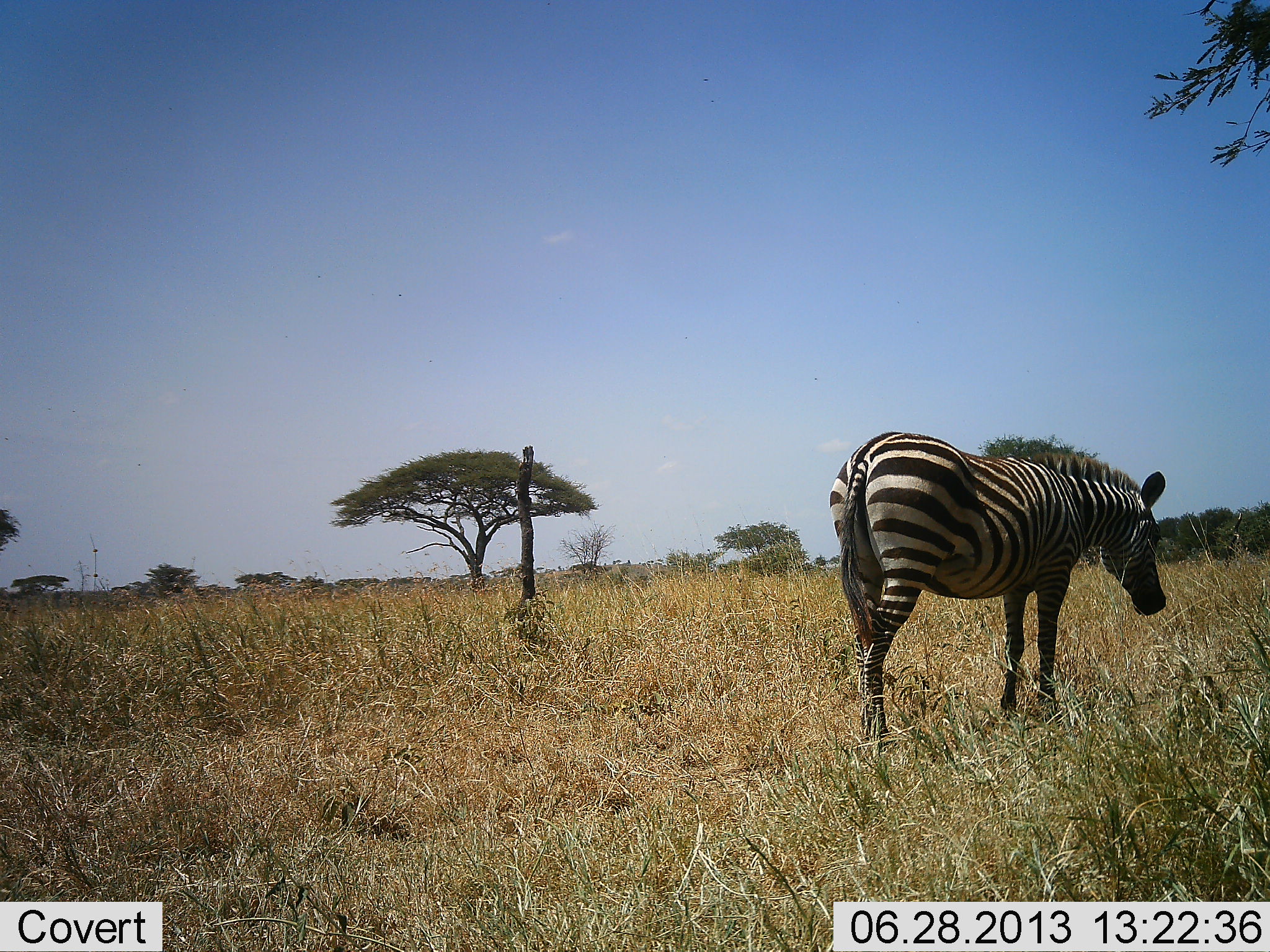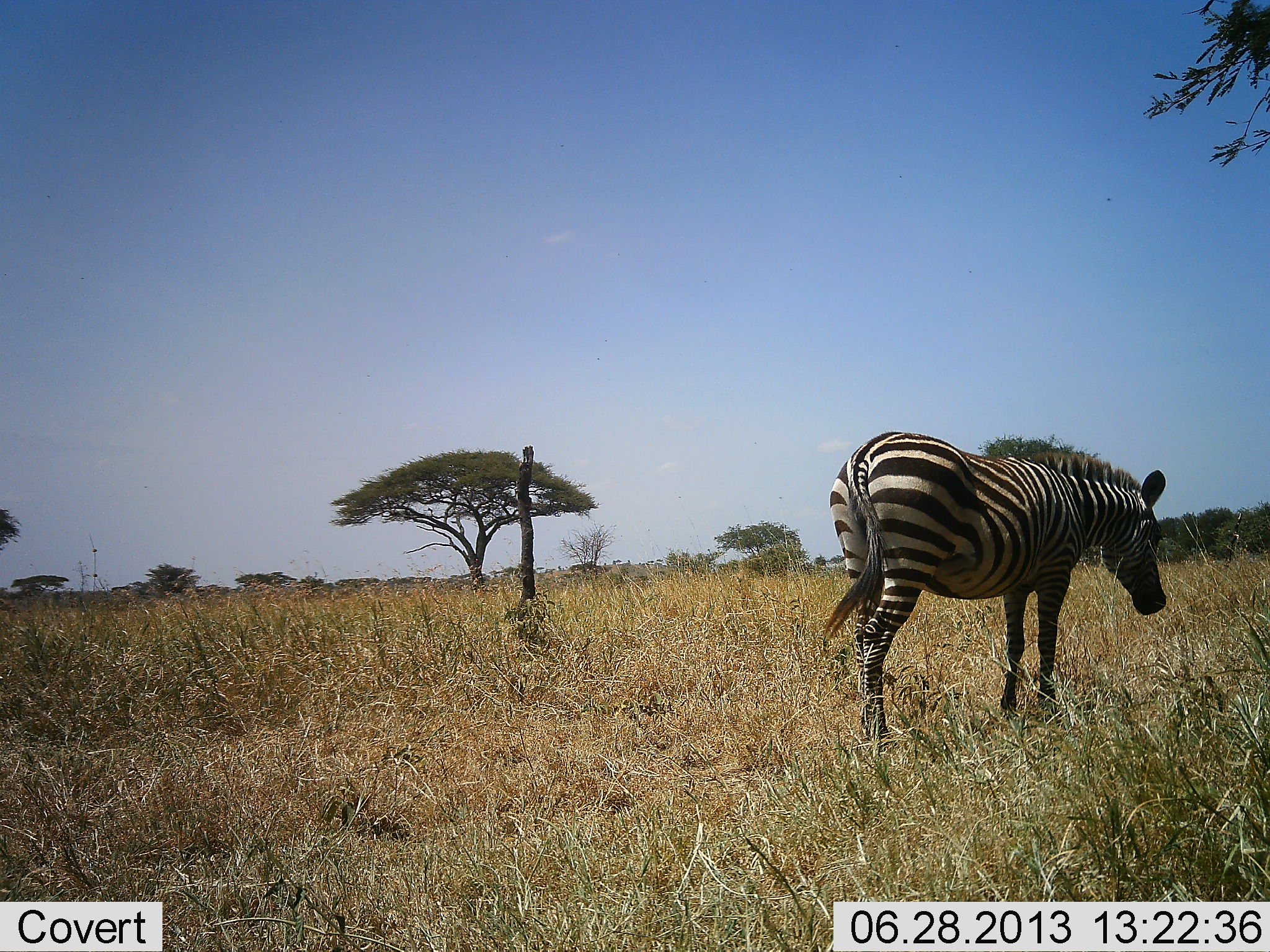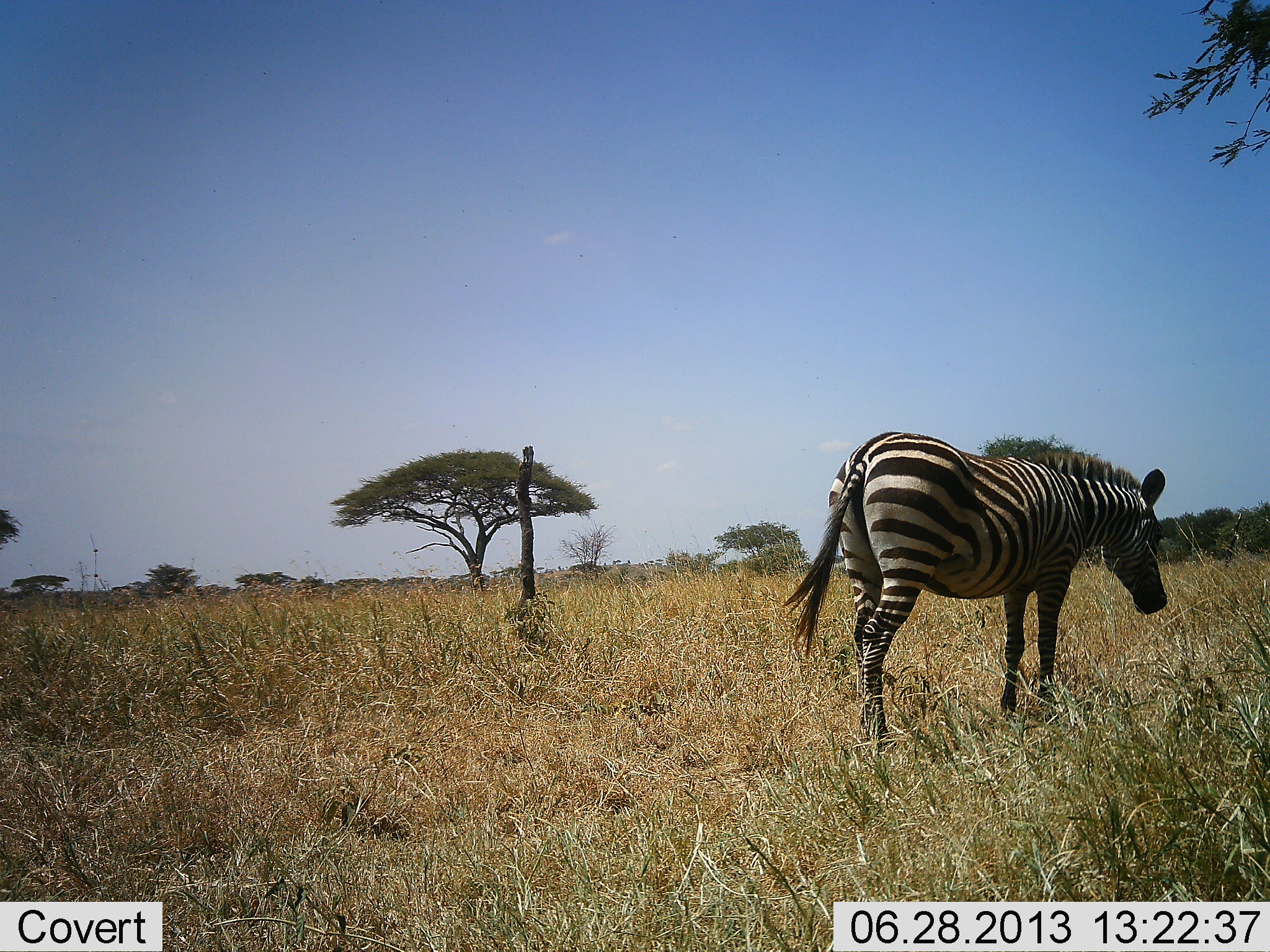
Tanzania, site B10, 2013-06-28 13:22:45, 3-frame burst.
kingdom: Animalia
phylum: Chordata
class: Mammalia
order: Perissodactyla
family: Equidae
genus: Equus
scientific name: Equus quagga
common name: plains zebra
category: zebra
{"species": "zebra (plains zebra) (Equus quagga)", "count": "1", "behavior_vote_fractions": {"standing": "89%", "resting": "0%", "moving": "6%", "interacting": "0%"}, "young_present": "0%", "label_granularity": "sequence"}